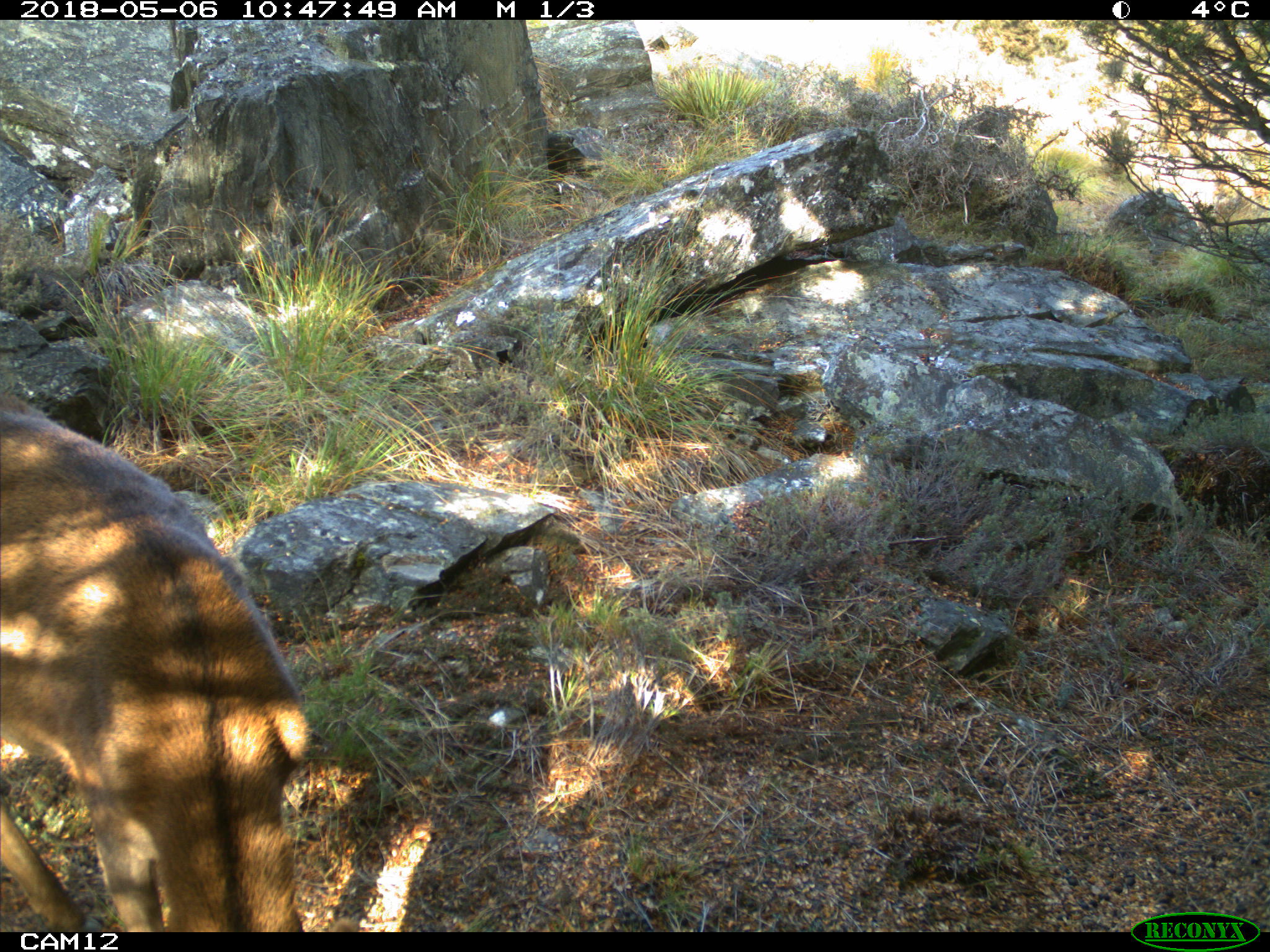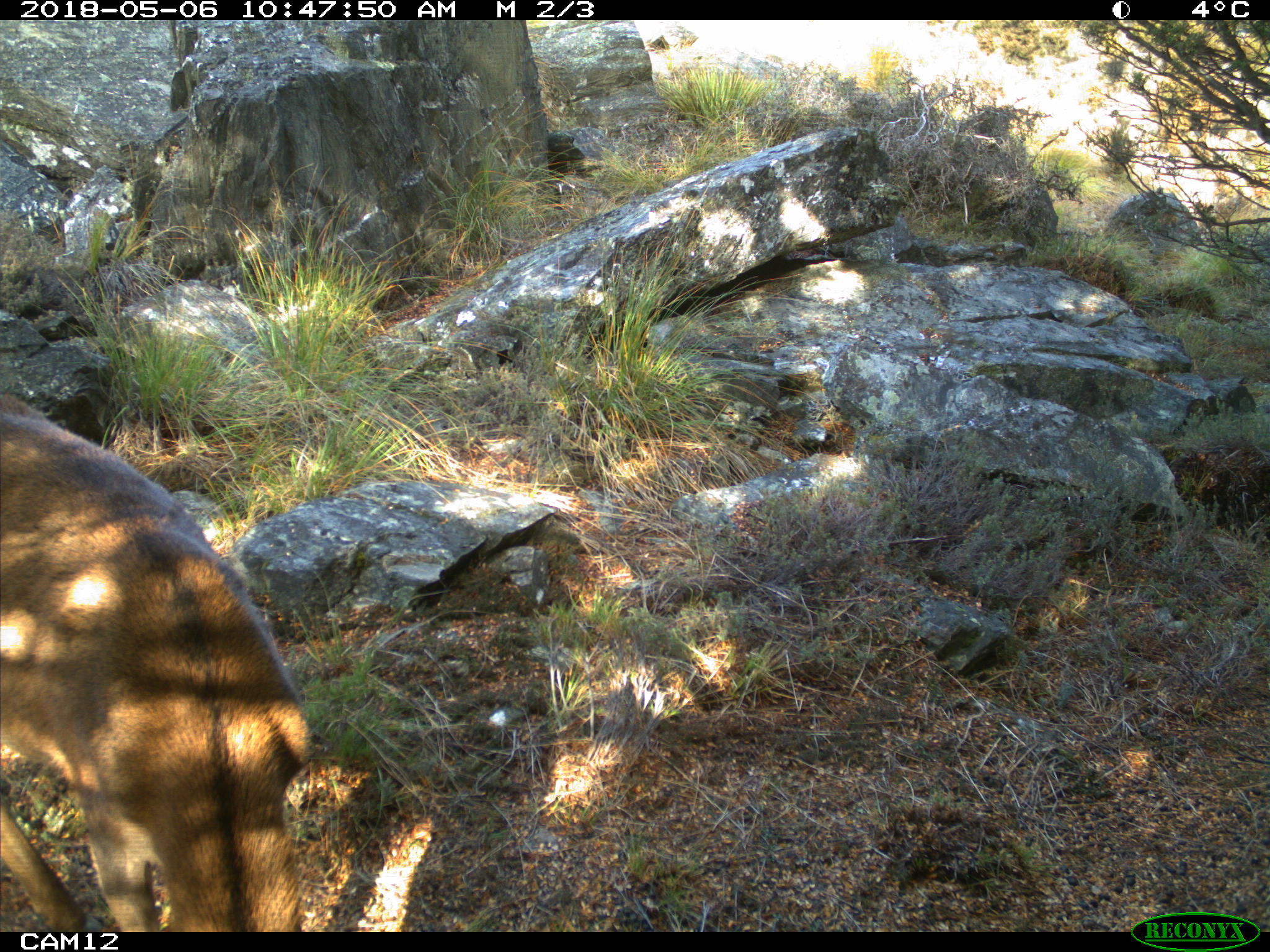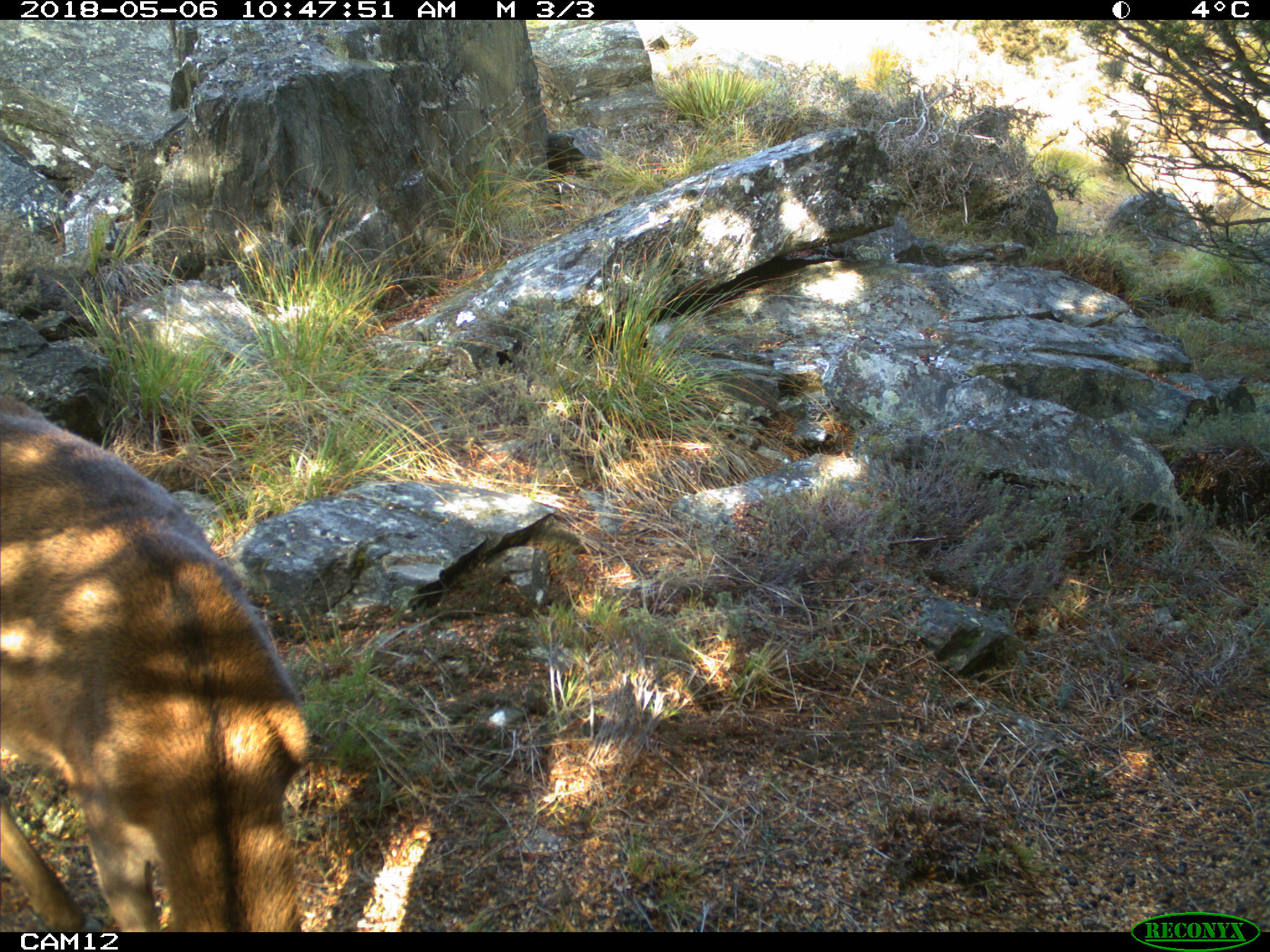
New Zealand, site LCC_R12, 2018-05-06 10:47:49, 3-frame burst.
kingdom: Animalia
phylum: Chordata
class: Mammalia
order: Artiodactyla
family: Cervidae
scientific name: Cervidae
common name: deer